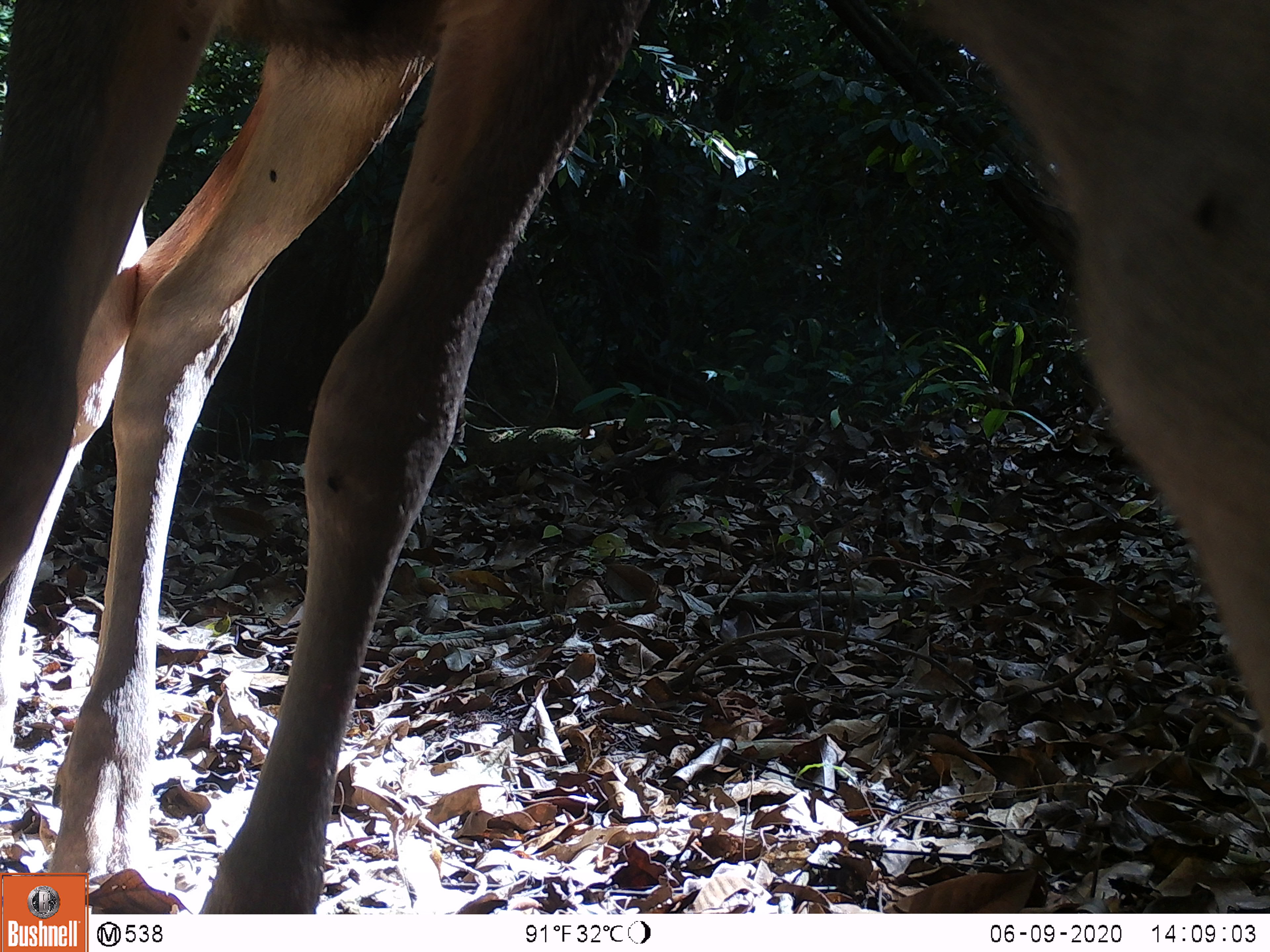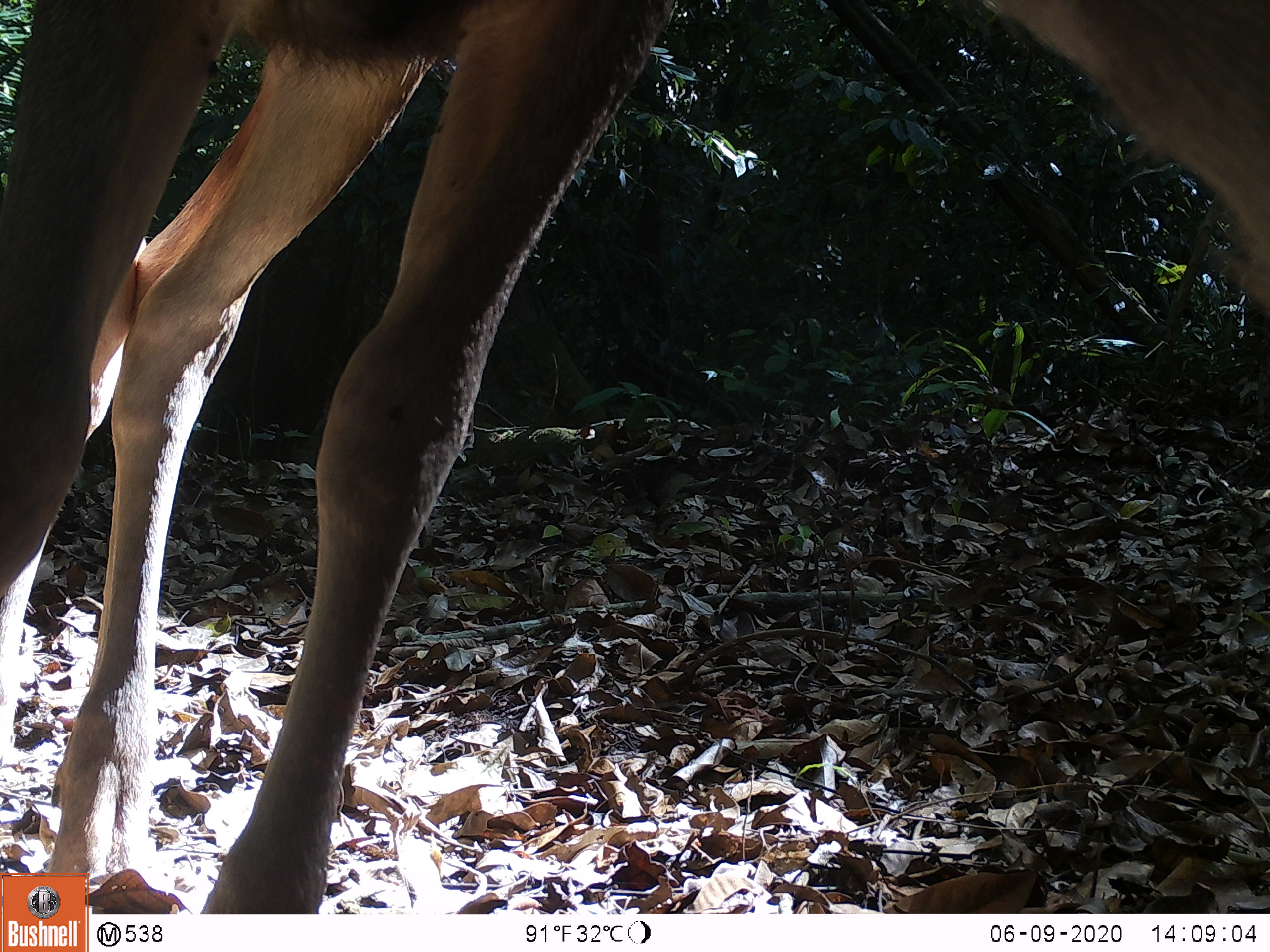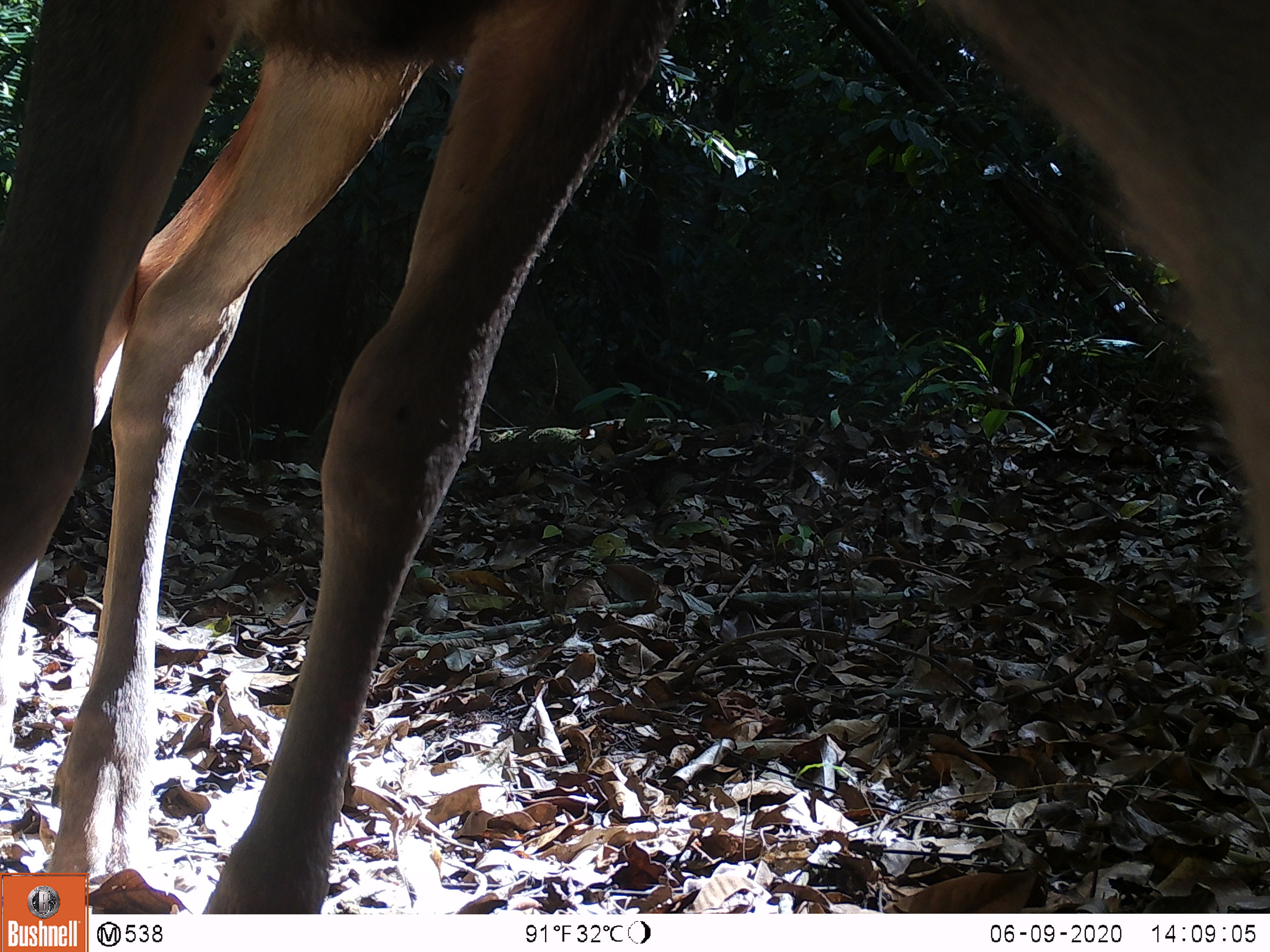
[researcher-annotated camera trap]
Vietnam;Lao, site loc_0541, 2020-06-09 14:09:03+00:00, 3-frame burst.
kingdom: Animalia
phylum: Chordata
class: Mammalia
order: Artiodactyla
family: Cervidae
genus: Muntiacus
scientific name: Muntiacus vuquangensis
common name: large-antlered muntjac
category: large antlered muntjac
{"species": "large antlered muntjac (large-antlered muntjac) (Muntiacus vuquangensis)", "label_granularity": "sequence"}